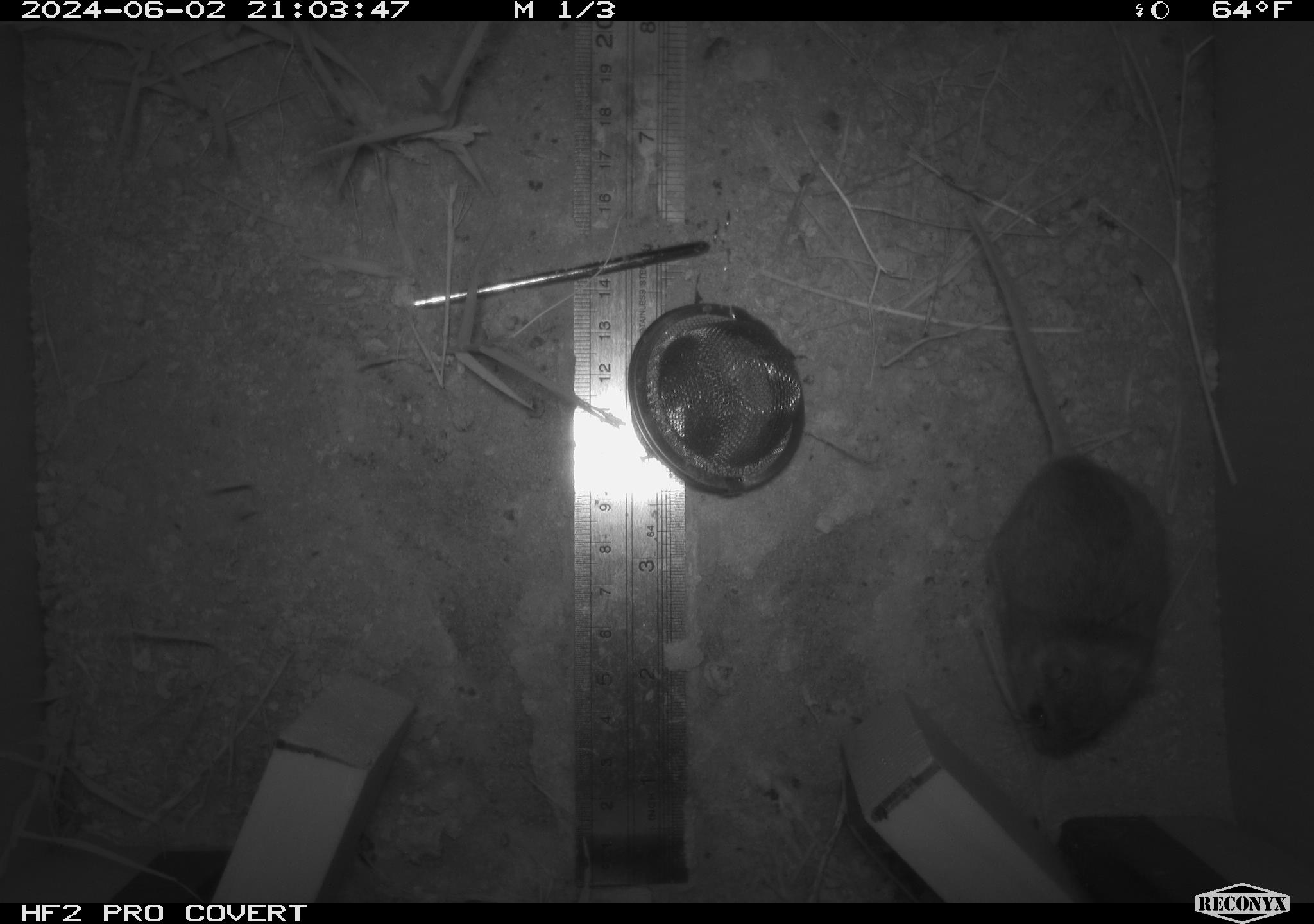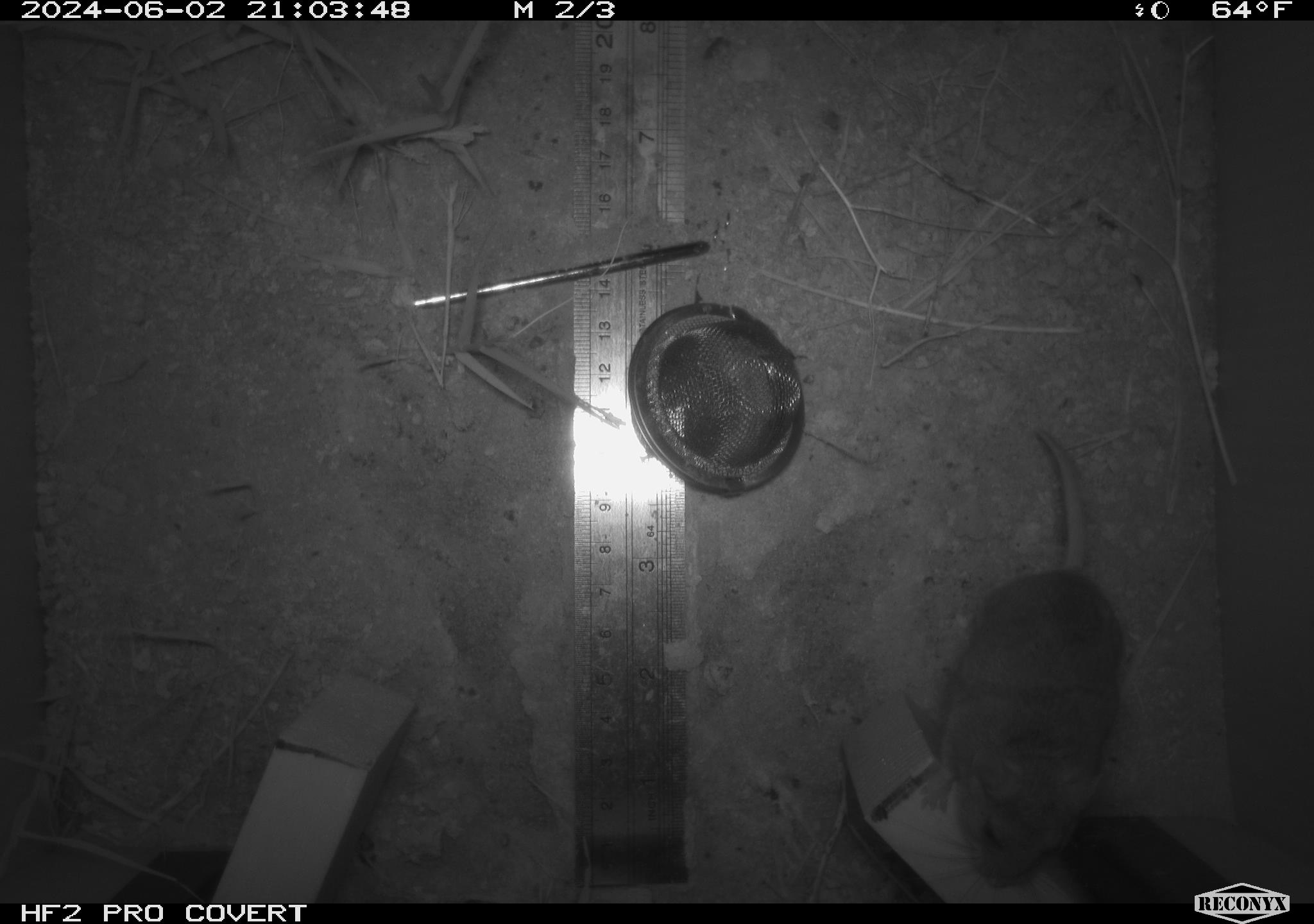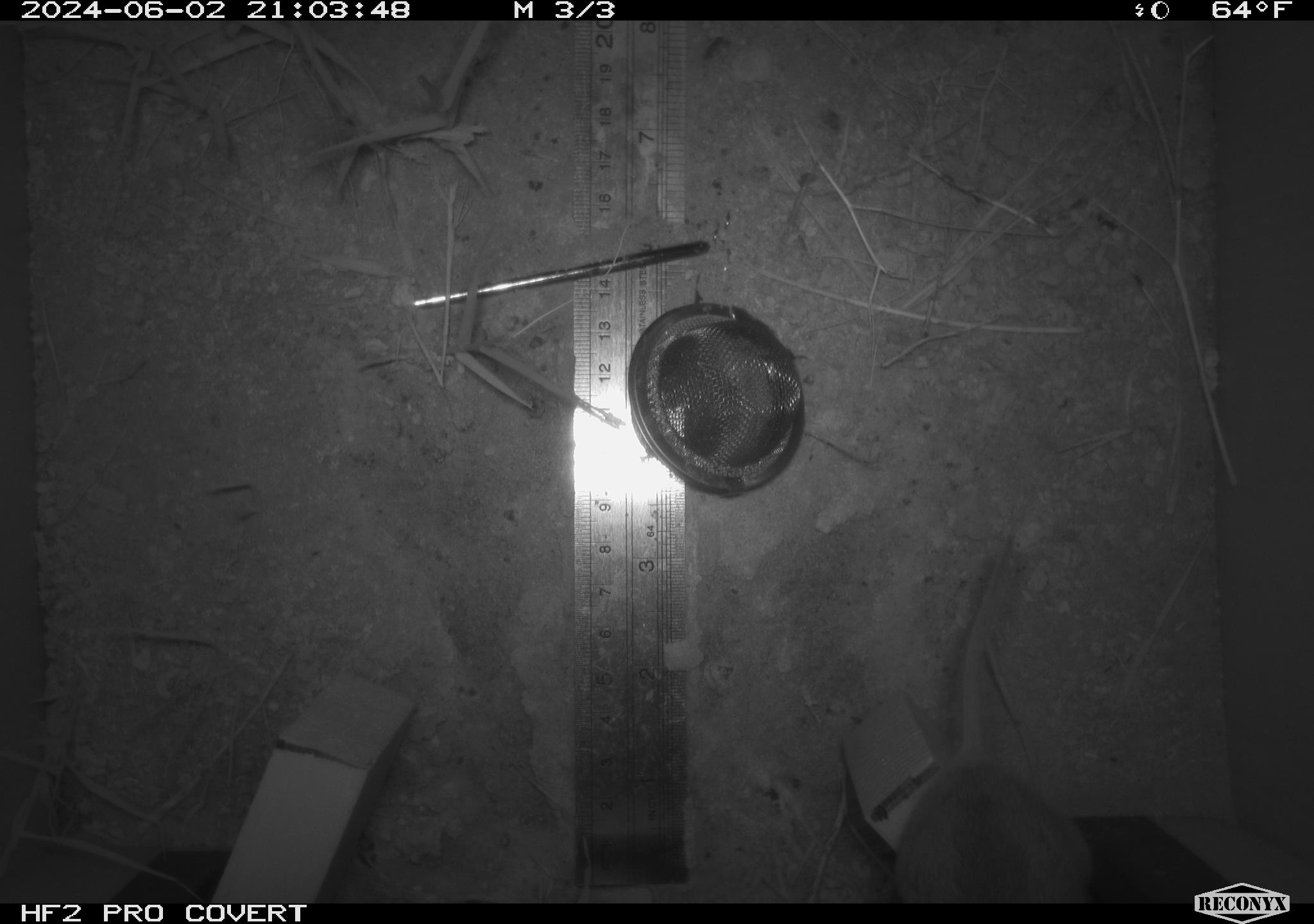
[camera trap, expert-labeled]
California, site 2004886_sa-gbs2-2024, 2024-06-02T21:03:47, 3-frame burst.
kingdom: Animalia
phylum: Chordata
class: Mammalia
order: Rodentia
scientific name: Rodentia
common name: mouse species